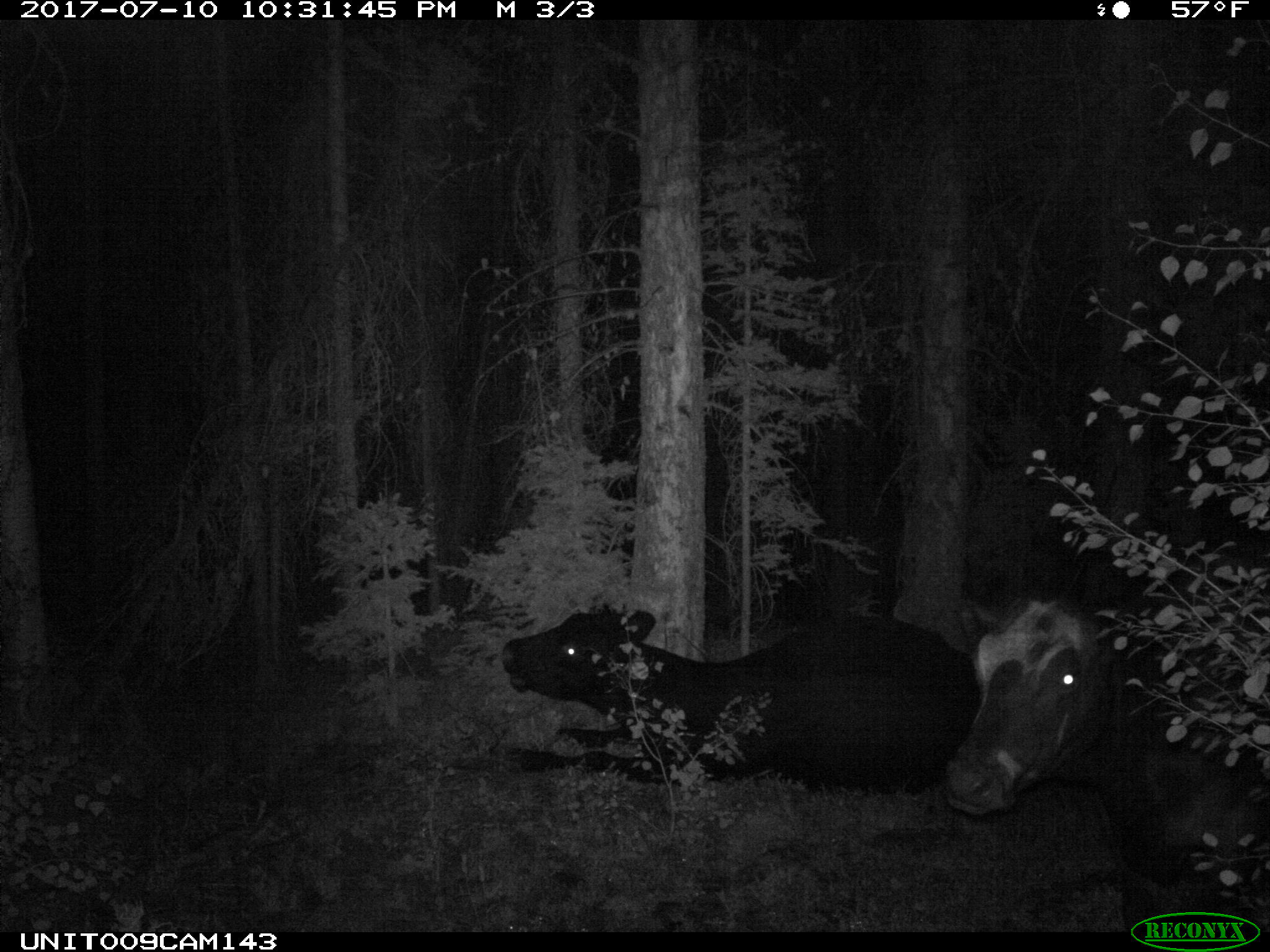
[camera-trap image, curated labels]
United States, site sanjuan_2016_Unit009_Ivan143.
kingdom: Animalia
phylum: Chordata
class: Mammalia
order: Artiodactyla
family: Bovidae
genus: Bos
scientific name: Bos taurus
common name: domestic cow